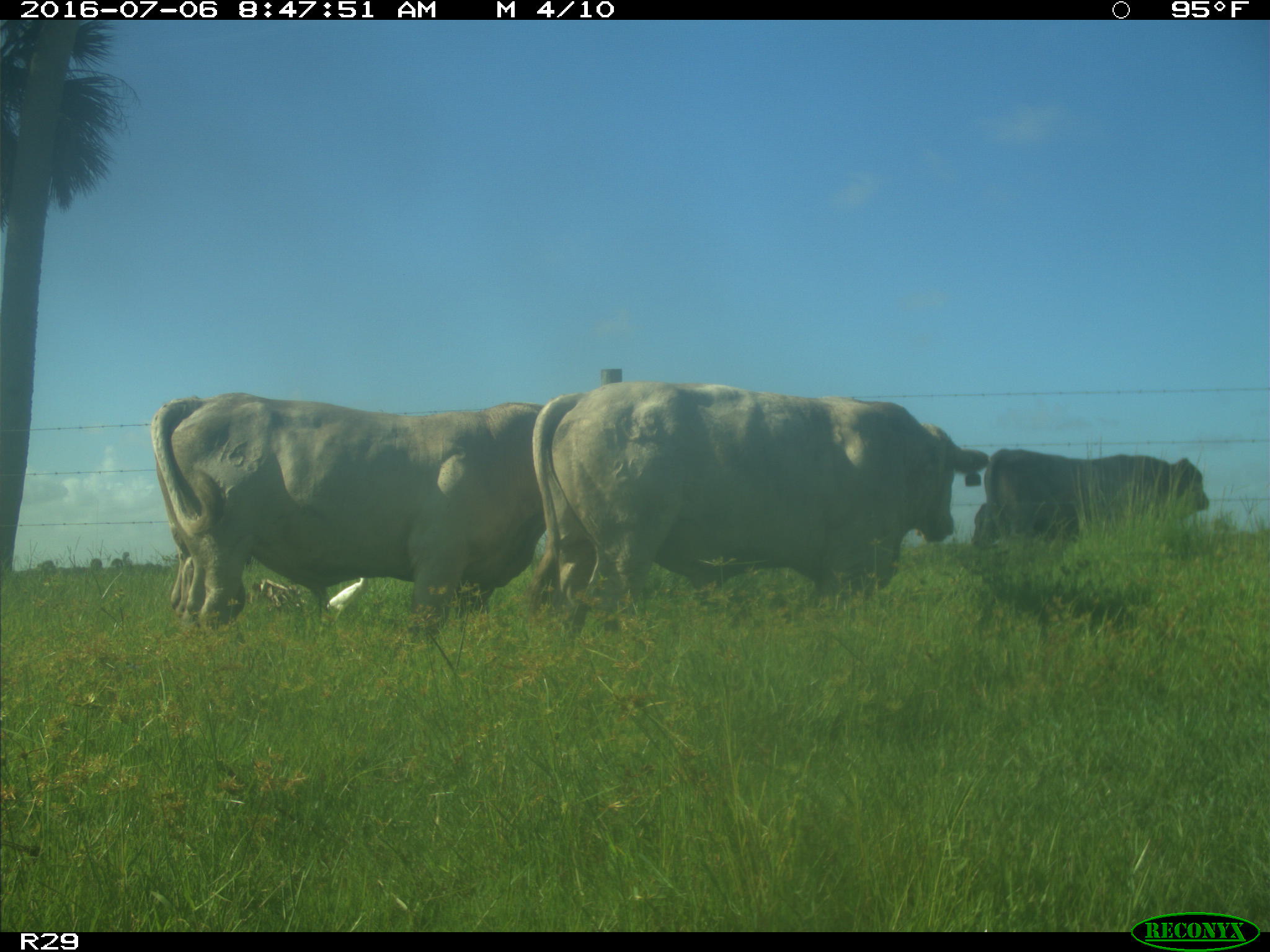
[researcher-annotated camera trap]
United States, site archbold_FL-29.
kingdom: Animalia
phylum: Chordata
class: Mammalia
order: Artiodactyla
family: Bovidae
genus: Bos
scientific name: Bos taurus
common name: domestic cow